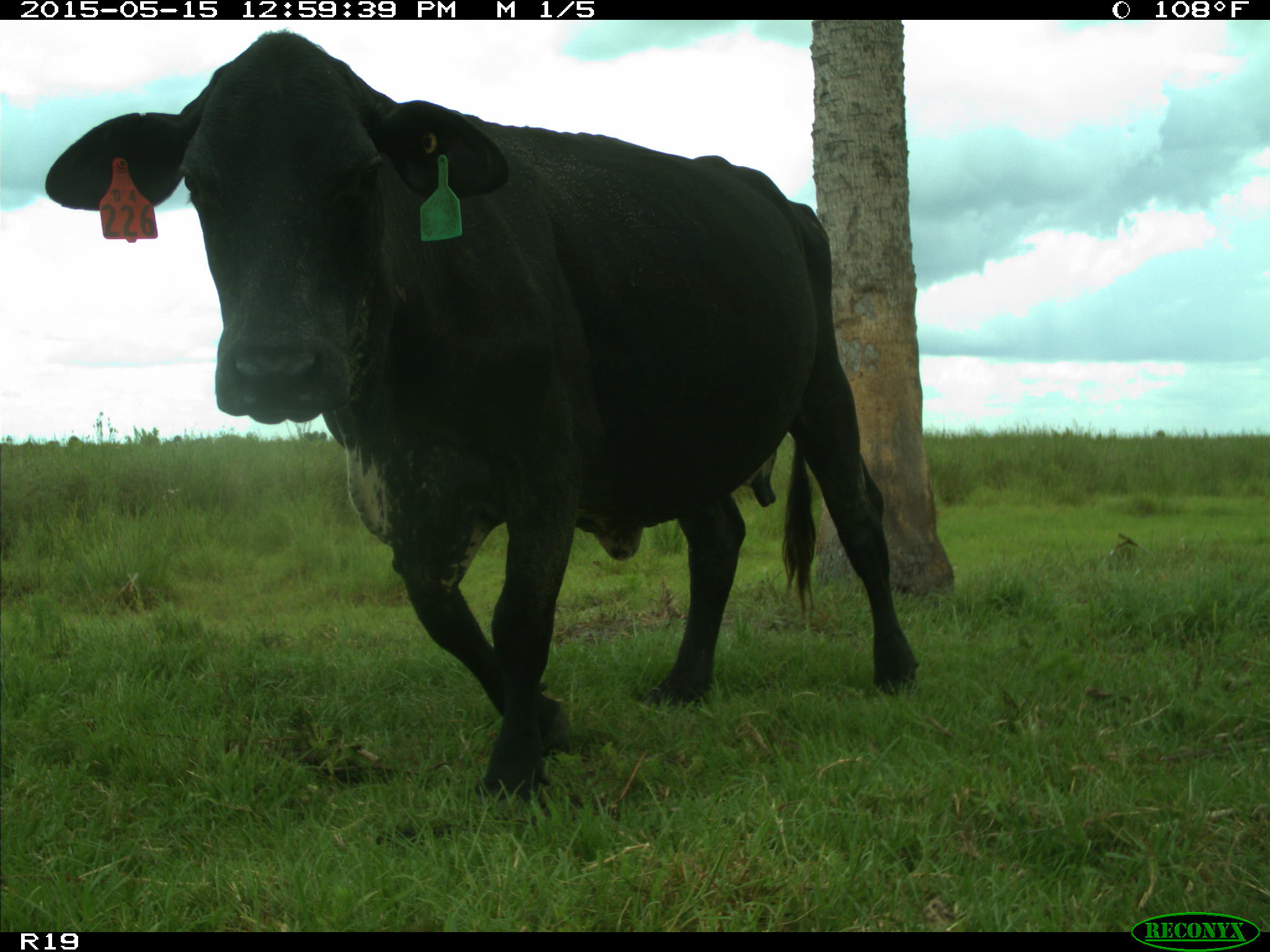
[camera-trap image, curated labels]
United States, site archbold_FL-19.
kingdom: Animalia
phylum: Chordata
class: Mammalia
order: Artiodactyla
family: Bovidae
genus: Bos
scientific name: Bos taurus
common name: domestic cow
Bos taurus (domestic cow).